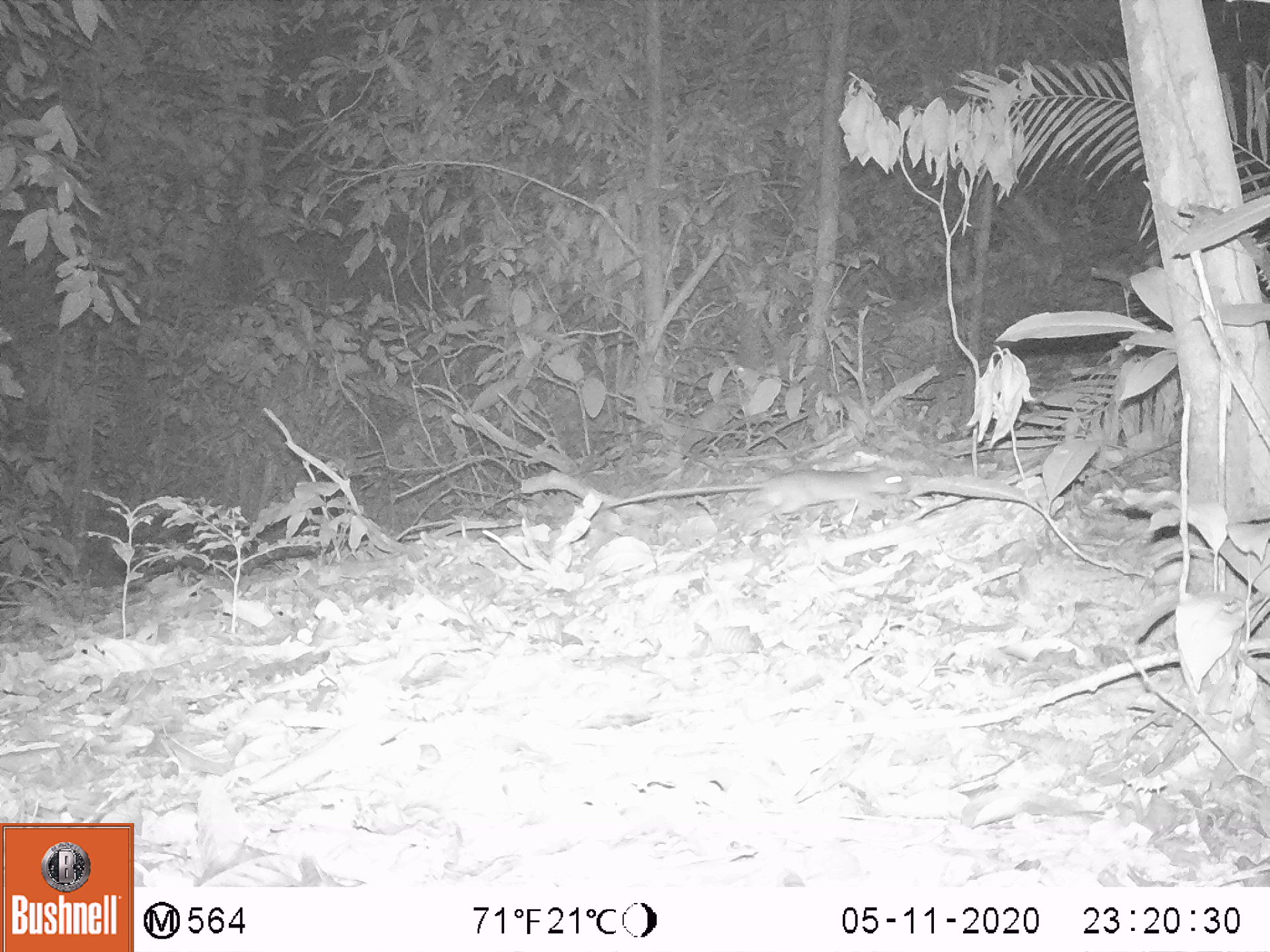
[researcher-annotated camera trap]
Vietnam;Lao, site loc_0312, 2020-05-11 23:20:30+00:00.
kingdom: Animalia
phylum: Chordata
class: Mammalia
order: Rodentia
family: Muridae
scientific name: Muridae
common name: old-world mice and rats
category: unidentified murid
Unidentified murid (old-world mice and rats) (Muridae). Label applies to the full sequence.